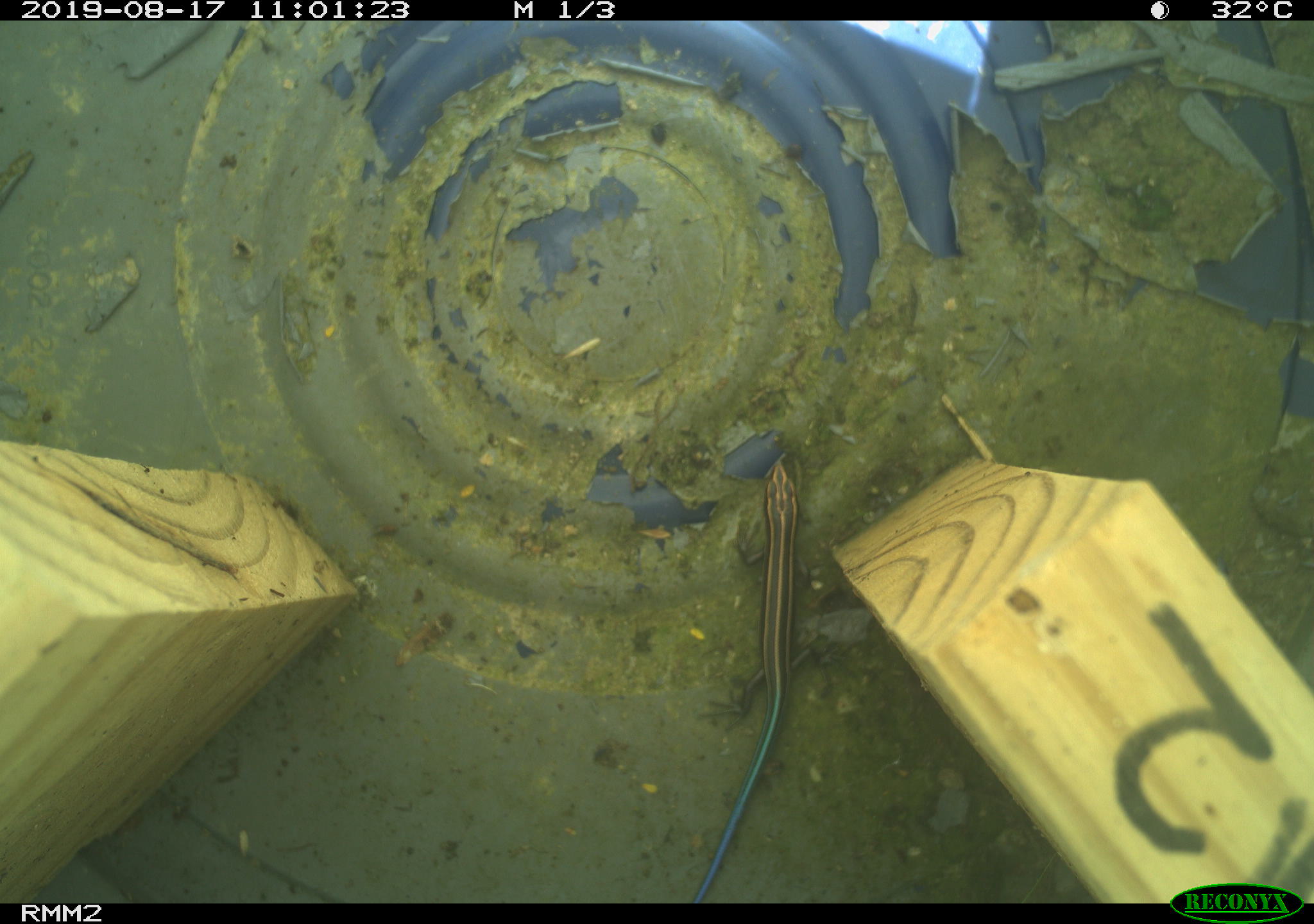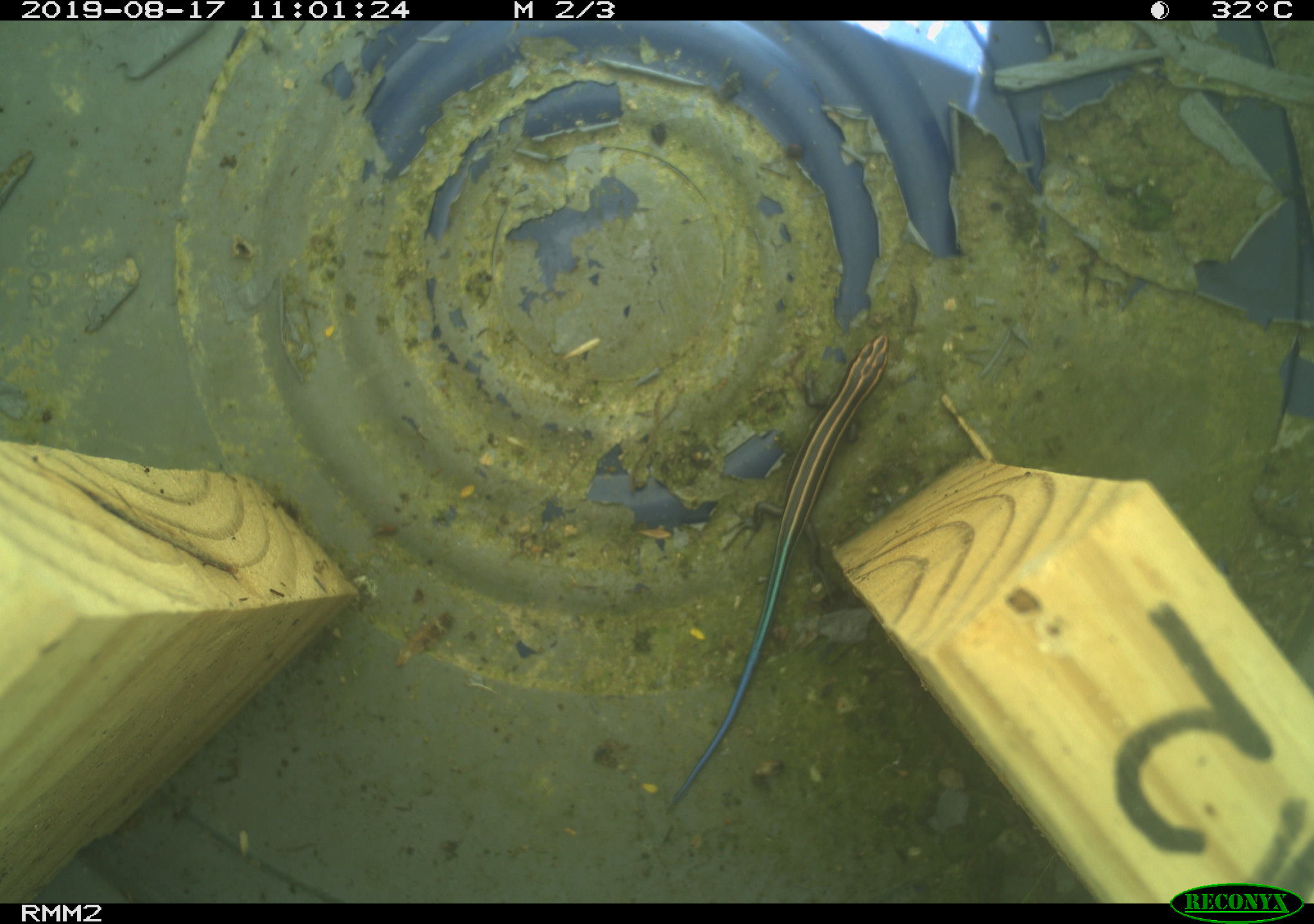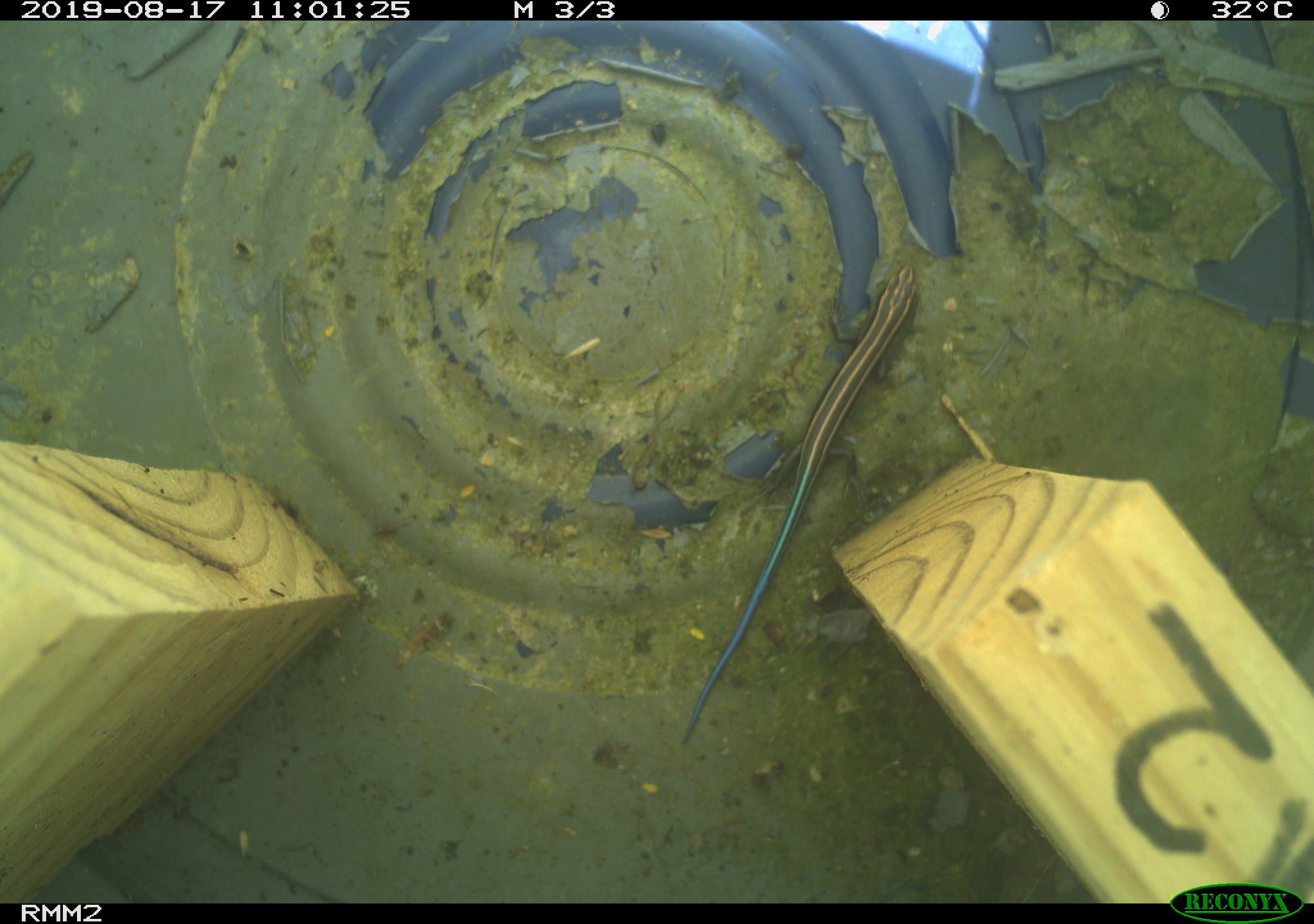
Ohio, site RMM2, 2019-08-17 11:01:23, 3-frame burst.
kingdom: Animalia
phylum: Chordata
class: Reptilia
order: Squamata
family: Scincidae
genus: Plestiodon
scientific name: Plestiodon fasciatus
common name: common five-lined skink